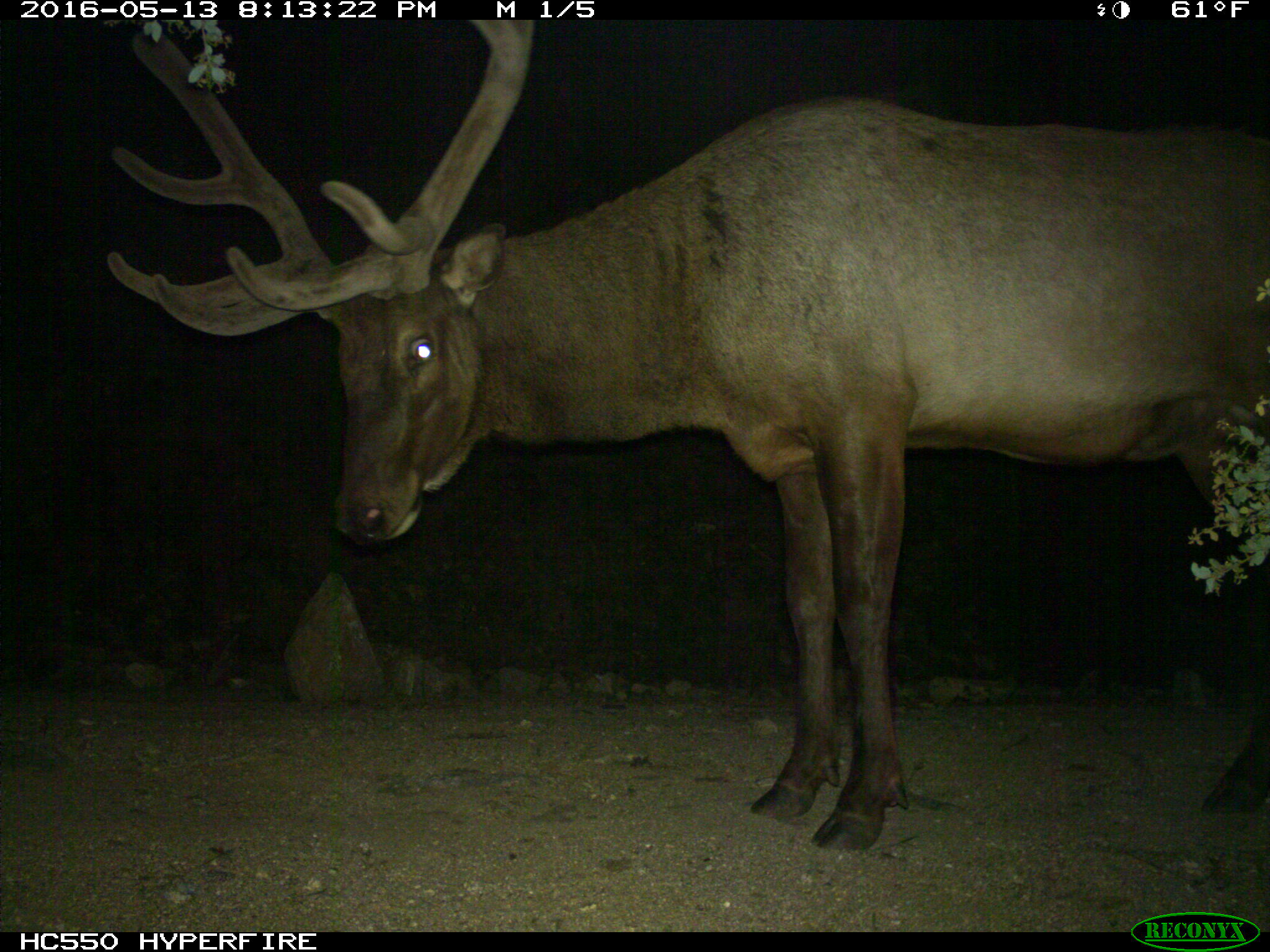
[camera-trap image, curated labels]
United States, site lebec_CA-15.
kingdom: Animalia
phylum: Chordata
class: Mammalia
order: Artiodactyla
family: Cervidae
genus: Cervus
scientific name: Cervus canadensis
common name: elk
Cervus canadensis (elk).